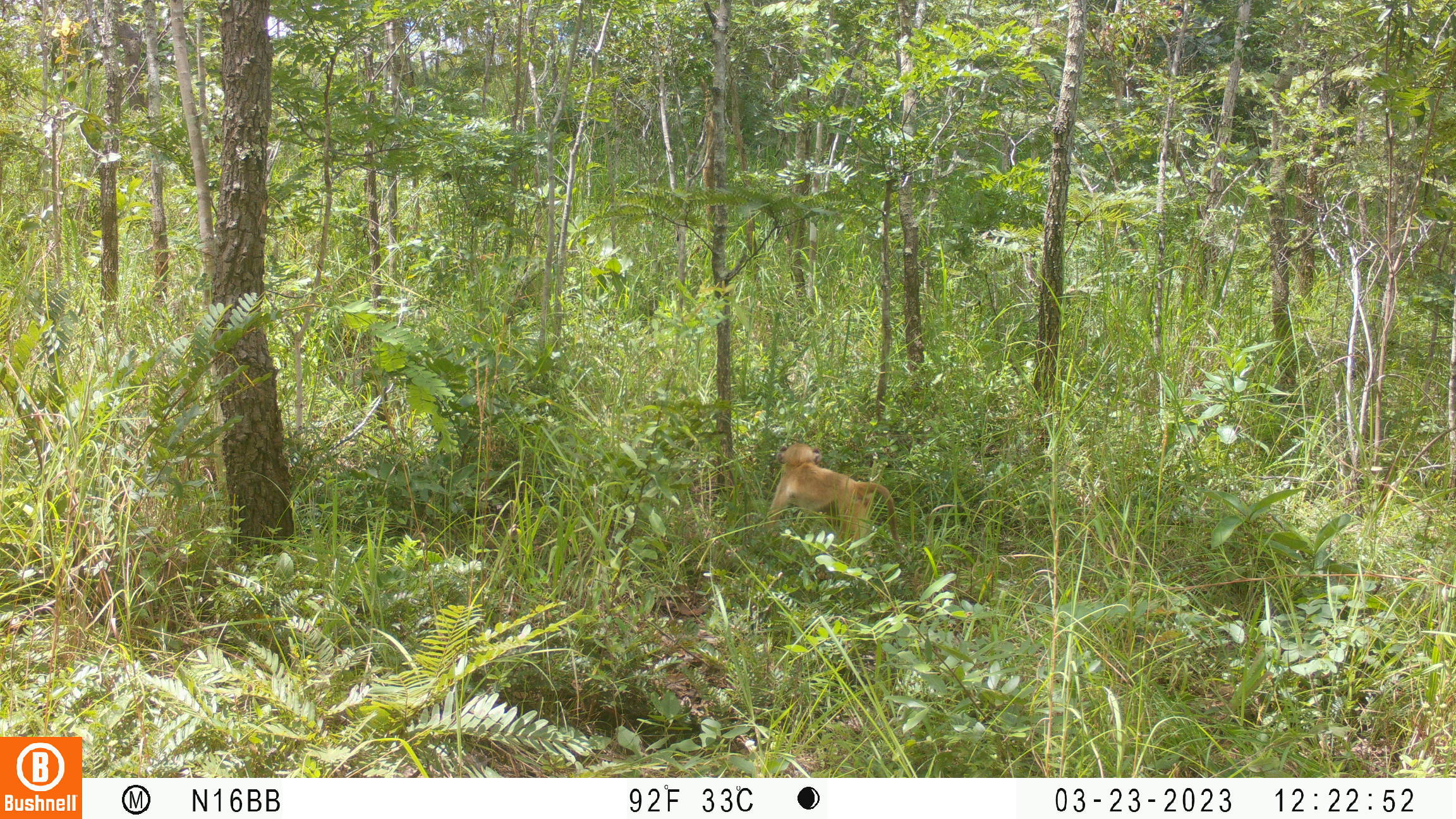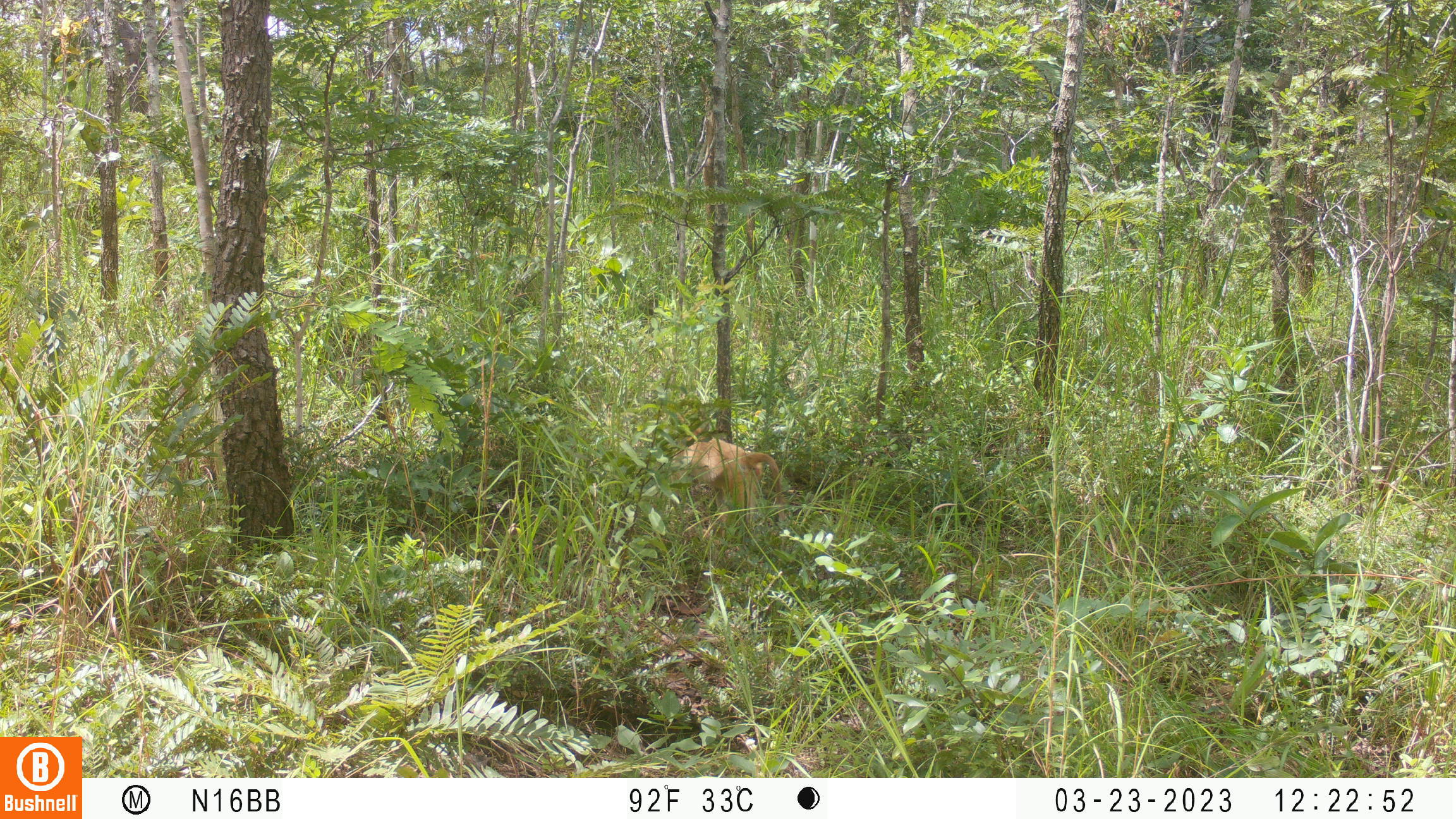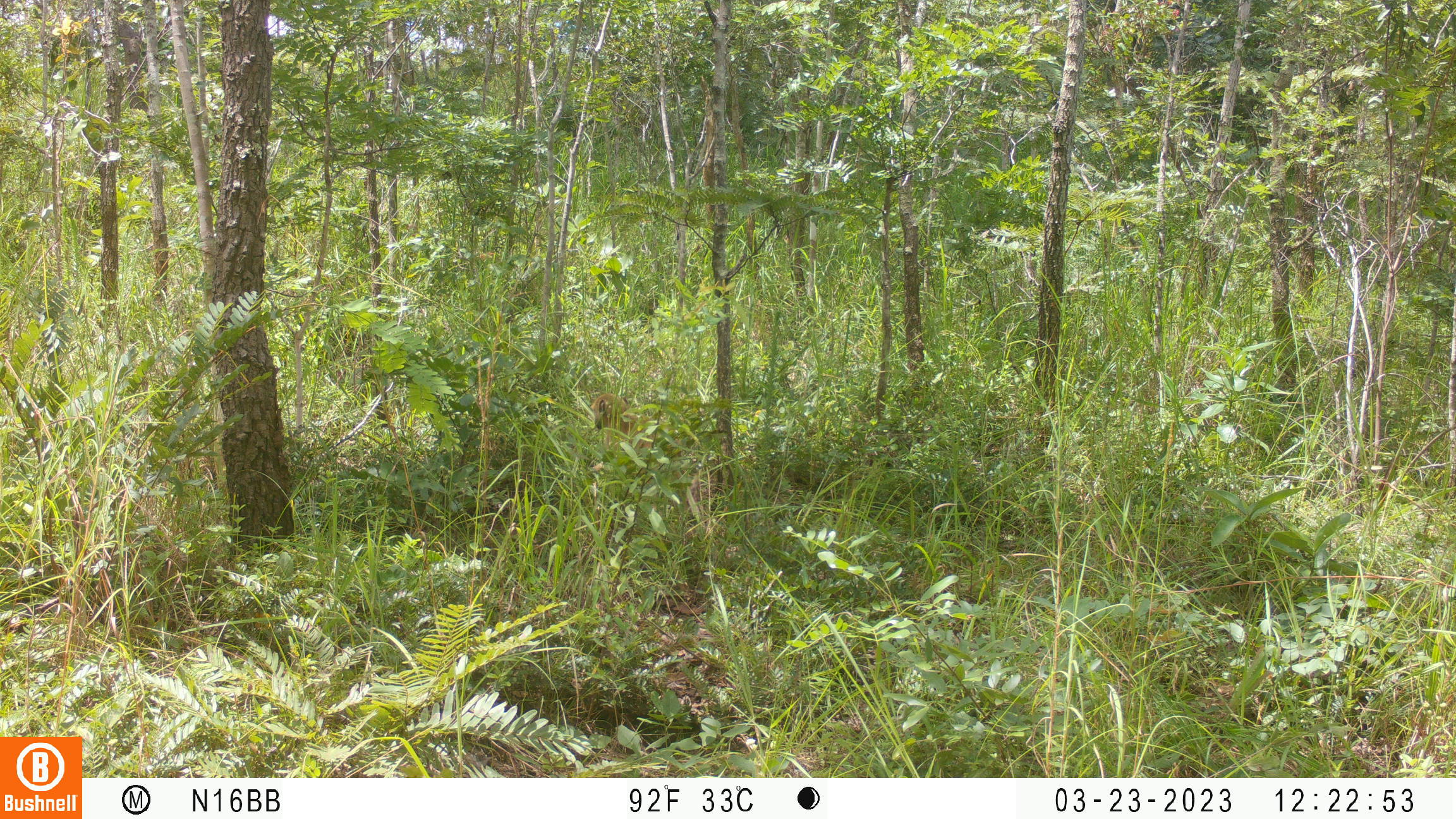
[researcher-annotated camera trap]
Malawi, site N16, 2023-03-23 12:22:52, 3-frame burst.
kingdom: Animalia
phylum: Chordata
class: Mammalia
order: Primates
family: Cercopithecidae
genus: Papio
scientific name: Papio cynocephalus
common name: yellow baboon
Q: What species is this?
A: Yellow baboon (Papio cynocephalus).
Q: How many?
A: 1.